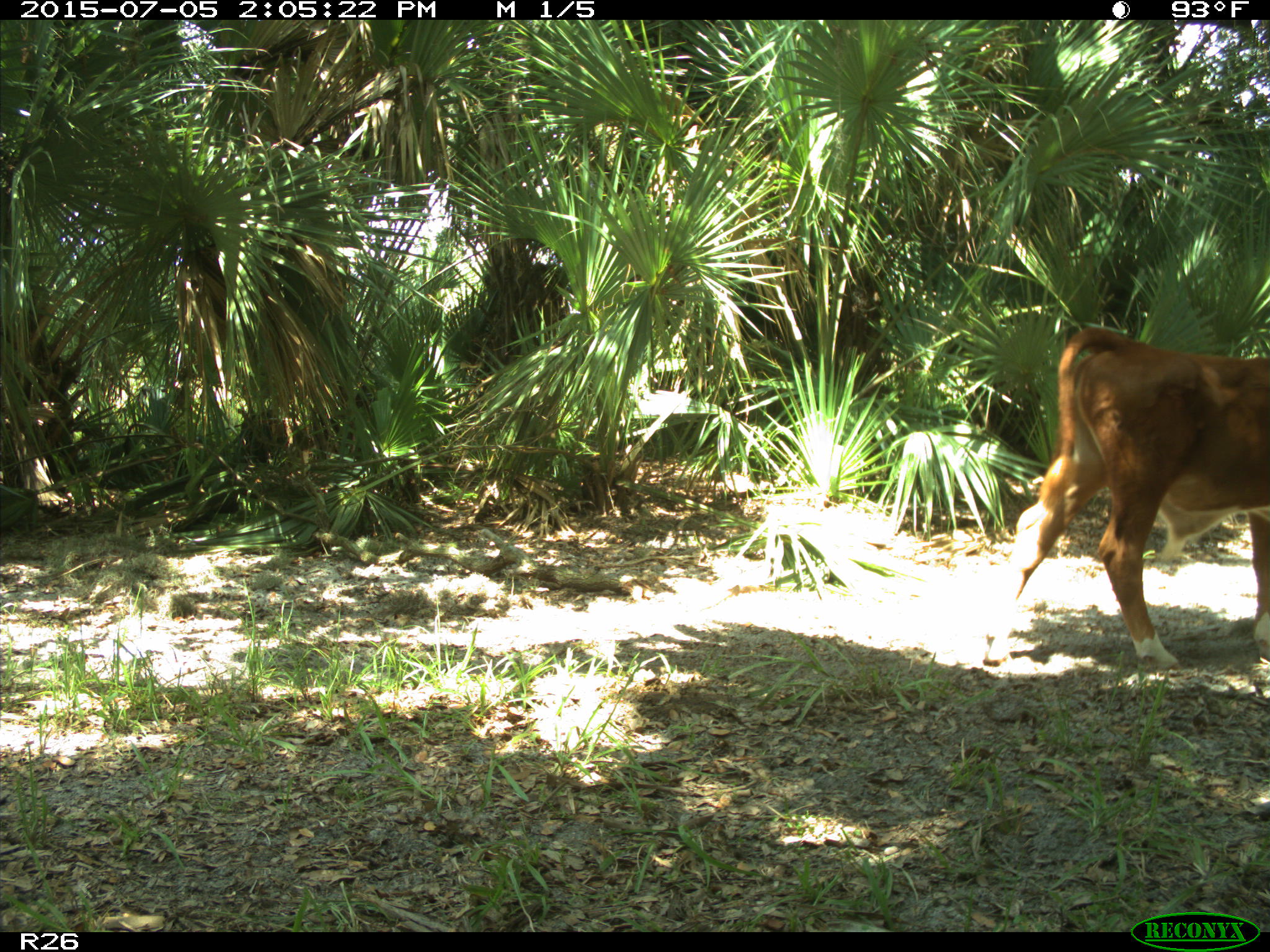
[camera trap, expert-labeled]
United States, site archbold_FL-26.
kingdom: Animalia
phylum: Chordata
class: Mammalia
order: Artiodactyla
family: Bovidae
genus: Bos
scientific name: Bos taurus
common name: domestic cow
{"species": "Bos taurus (domestic cow)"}